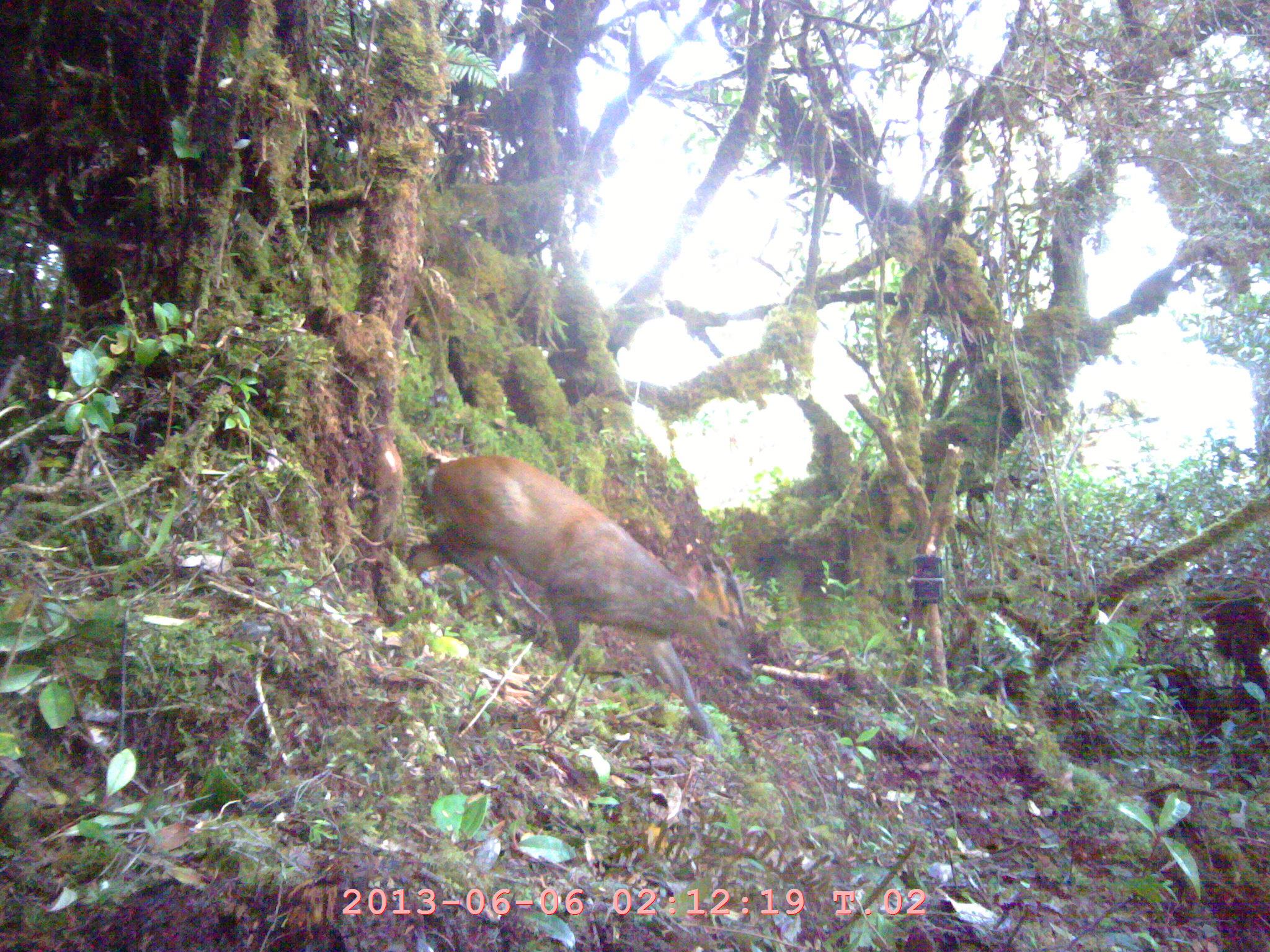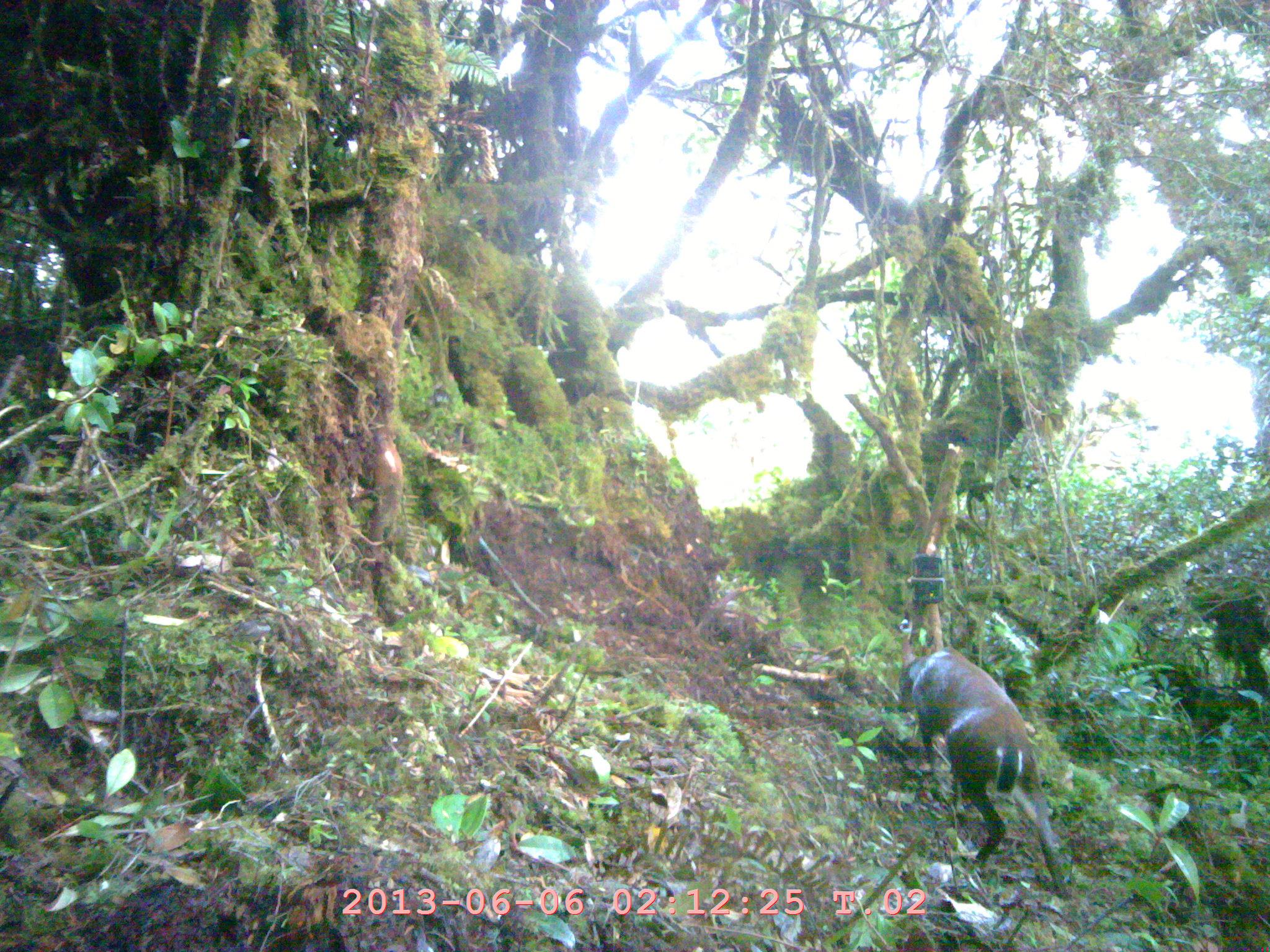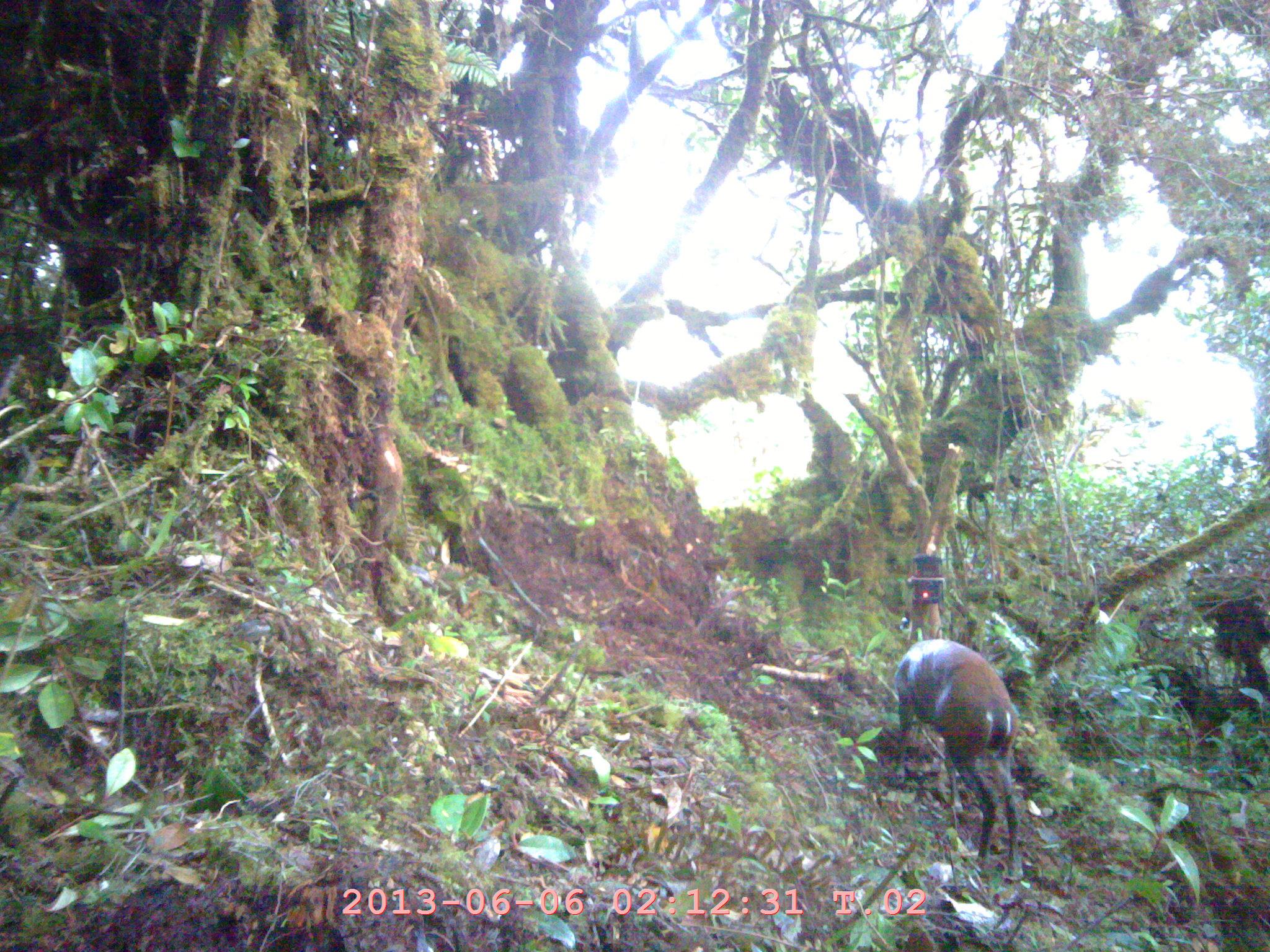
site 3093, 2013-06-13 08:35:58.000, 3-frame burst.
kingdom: Animalia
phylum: Chordata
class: Mammalia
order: Artiodactyla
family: Cervidae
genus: Muntiacus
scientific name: Muntiacus muntjak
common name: southern red muntjac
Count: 1.